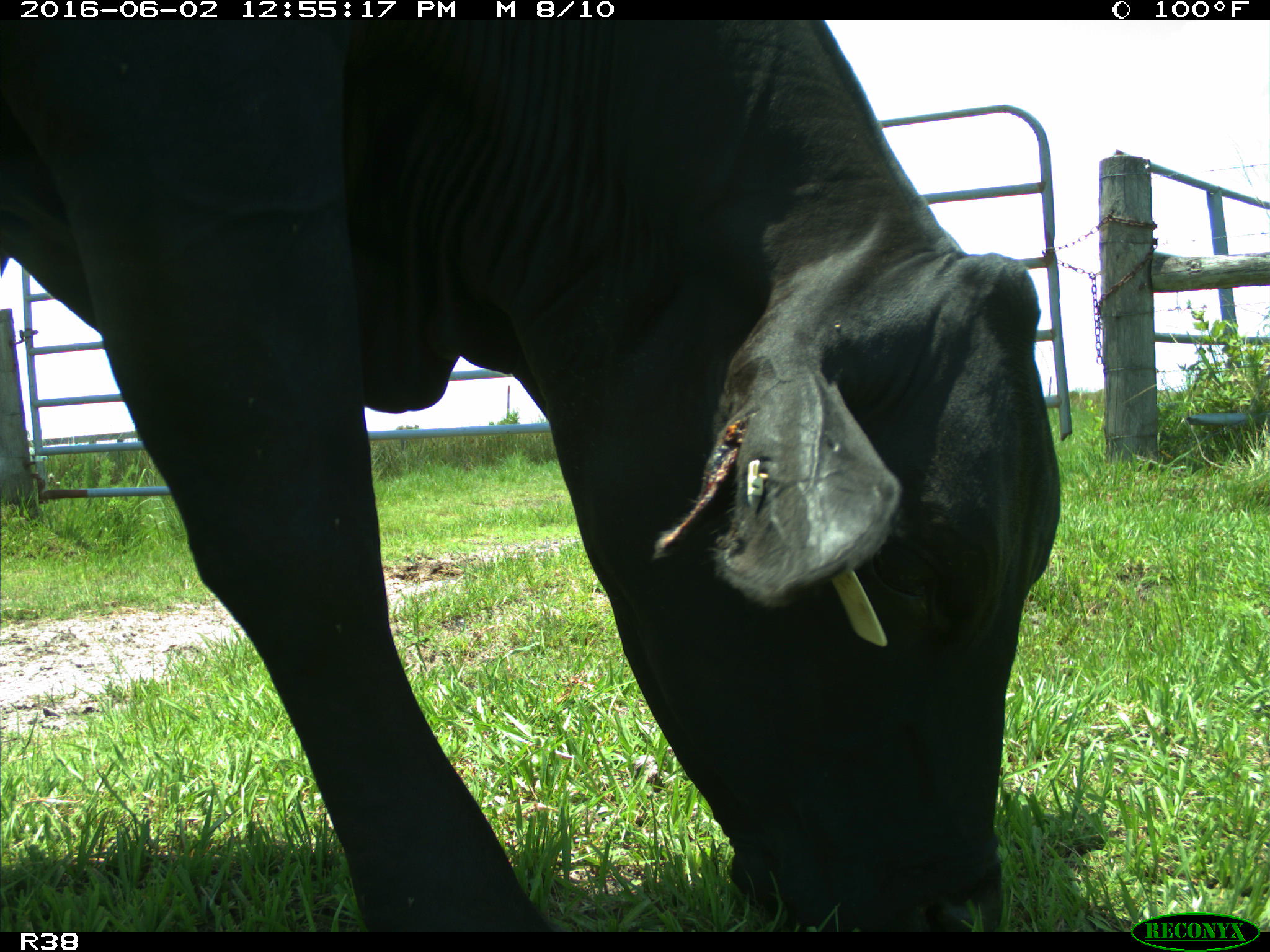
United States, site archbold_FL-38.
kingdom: Animalia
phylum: Chordata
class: Mammalia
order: Artiodactyla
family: Bovidae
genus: Bos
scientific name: Bos taurus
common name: domestic cow